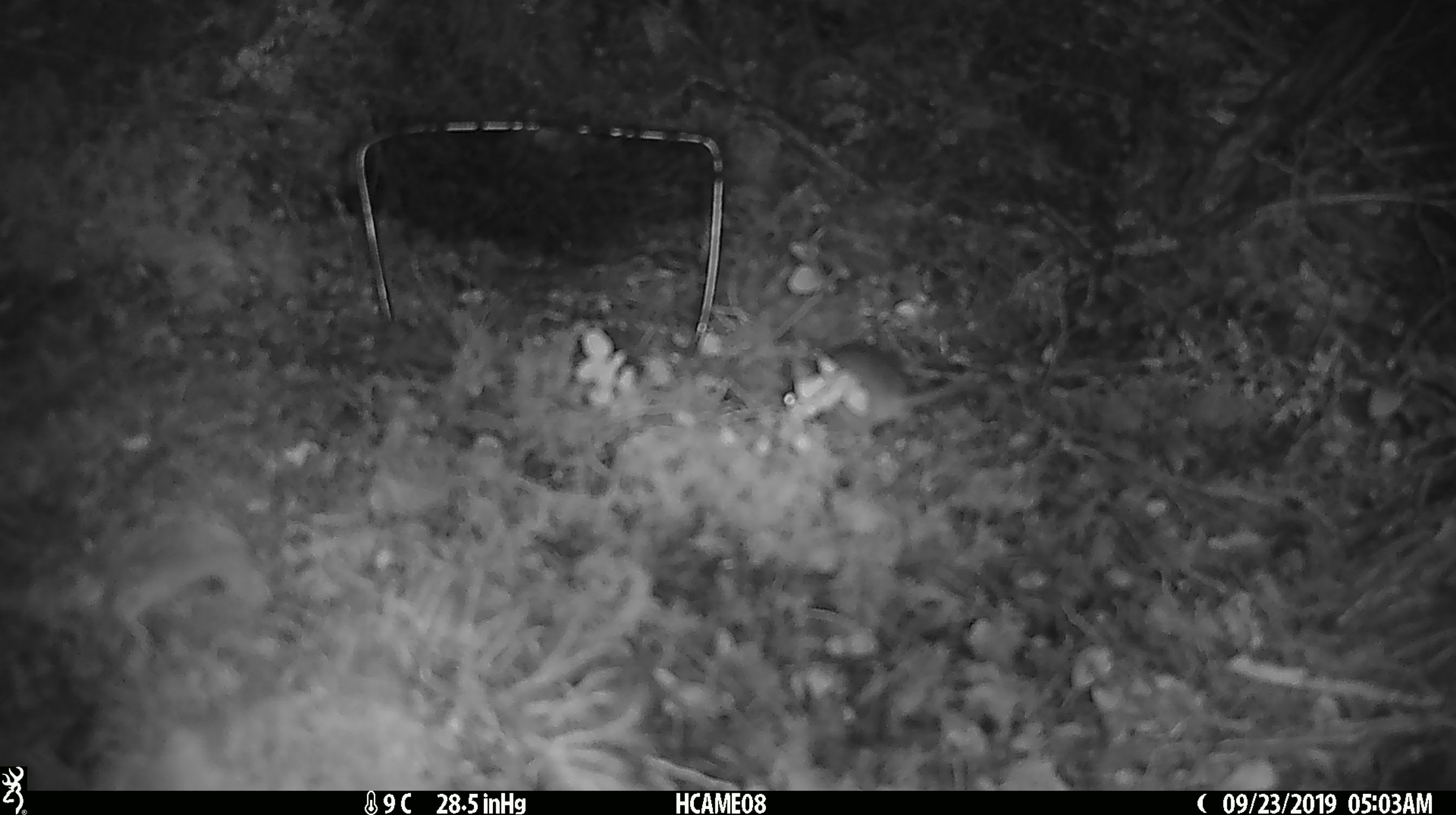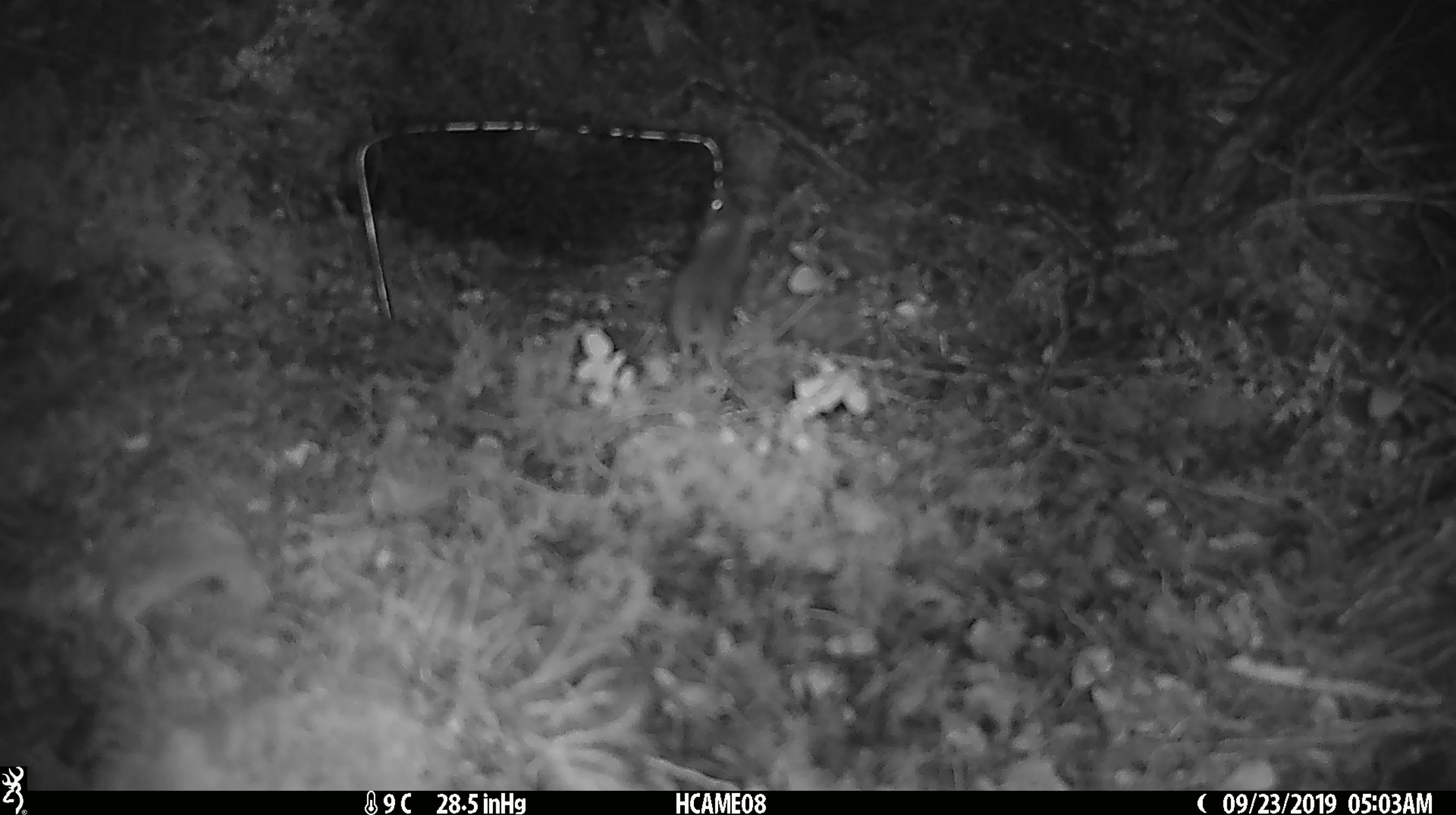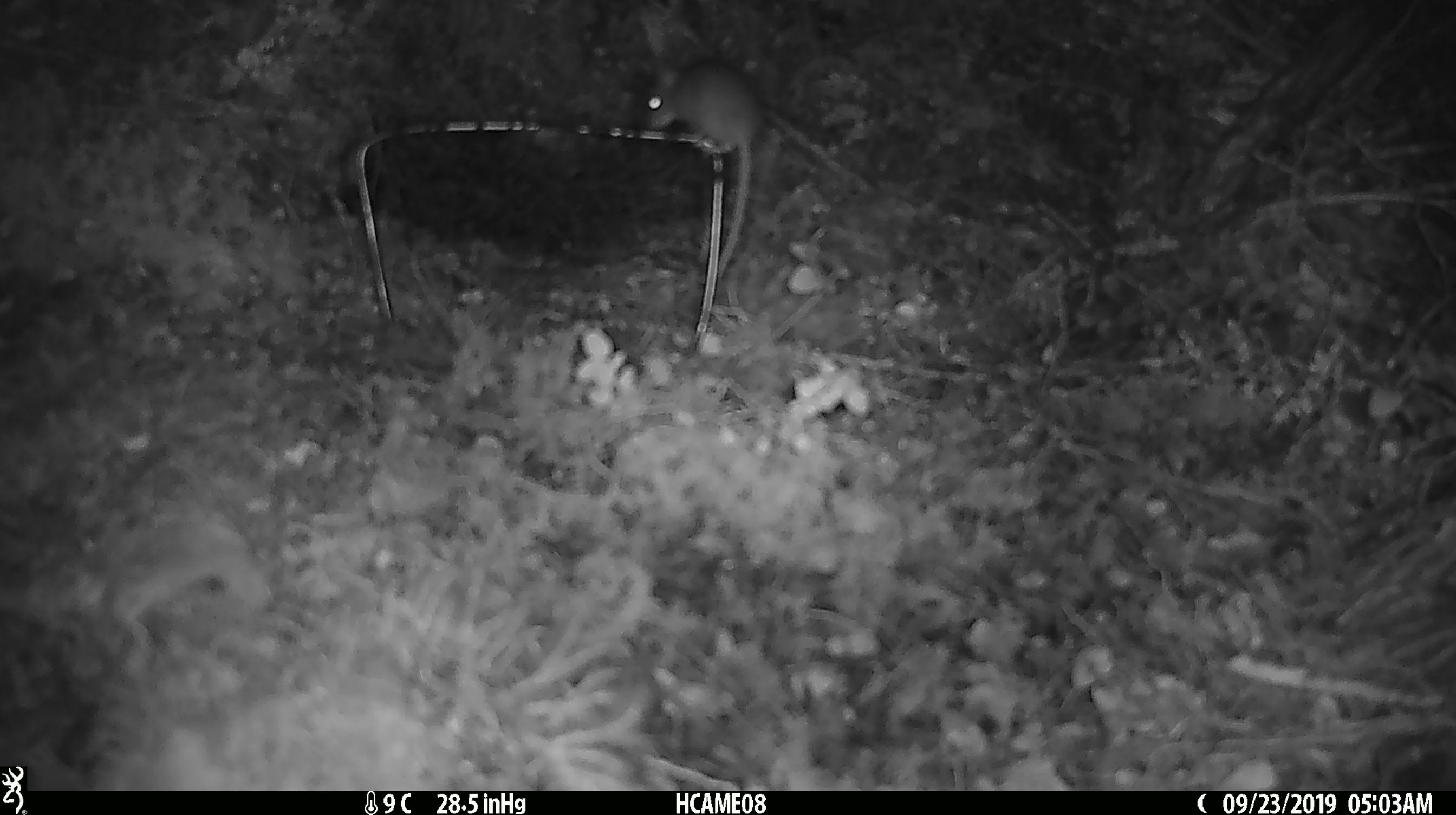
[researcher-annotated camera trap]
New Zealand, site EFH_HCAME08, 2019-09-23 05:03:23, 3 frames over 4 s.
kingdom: Animalia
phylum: Chordata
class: Mammalia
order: Rodentia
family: Muridae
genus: Mus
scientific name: Mus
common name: mouse